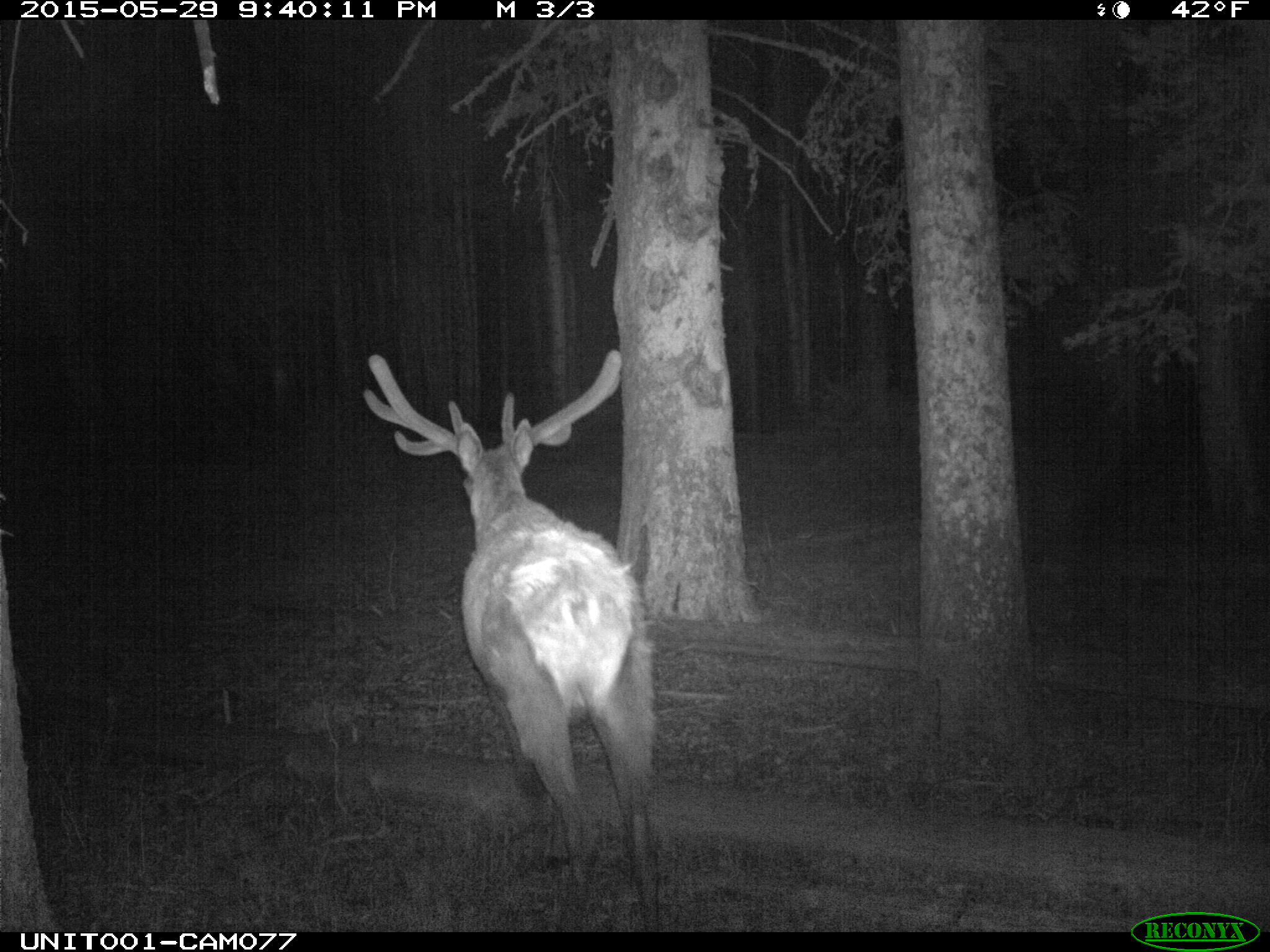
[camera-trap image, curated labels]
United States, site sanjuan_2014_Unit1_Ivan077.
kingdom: Animalia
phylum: Chordata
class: Mammalia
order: Artiodactyla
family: Cervidae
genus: Cervus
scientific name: Cervus elaphus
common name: red deer